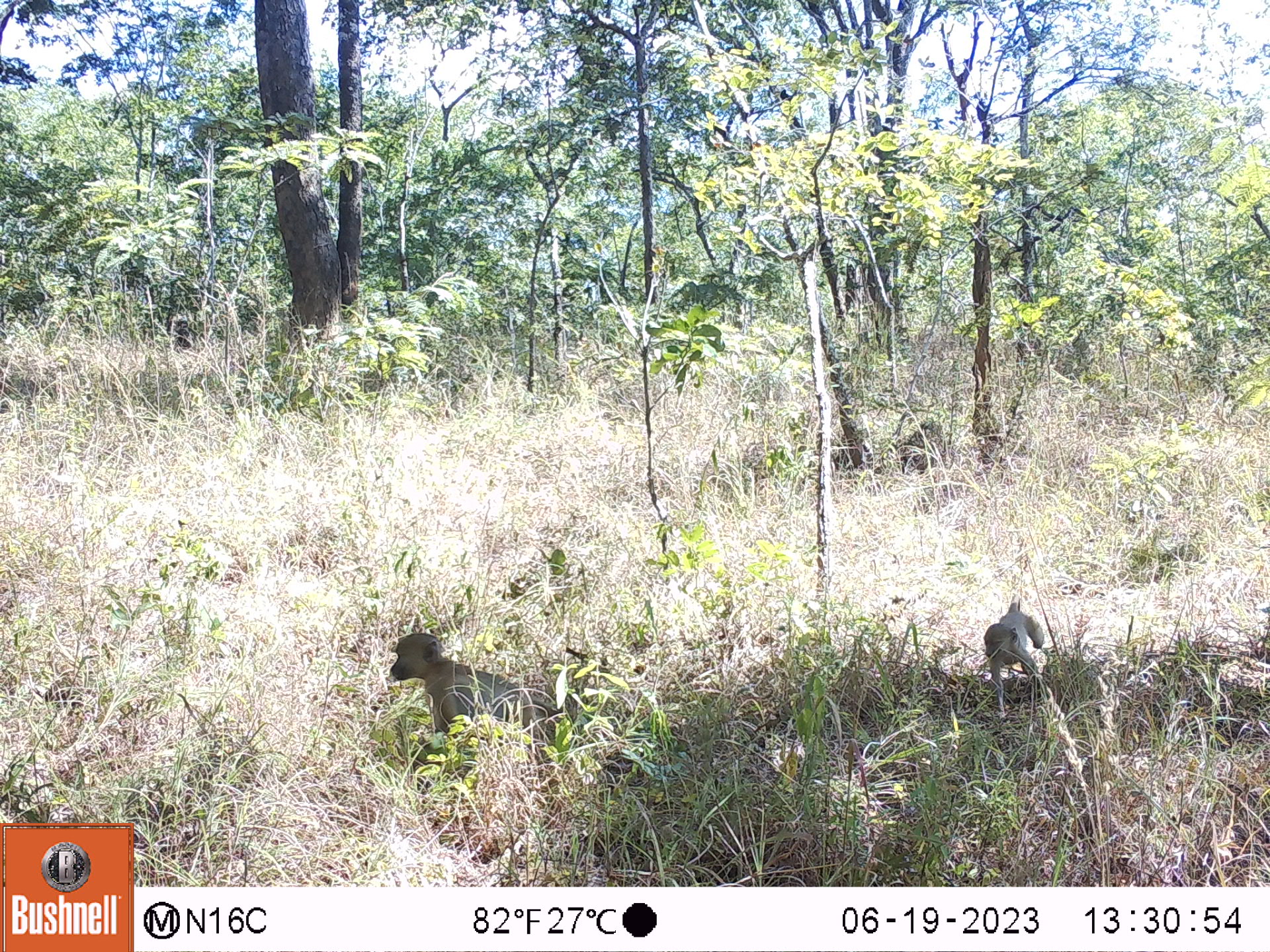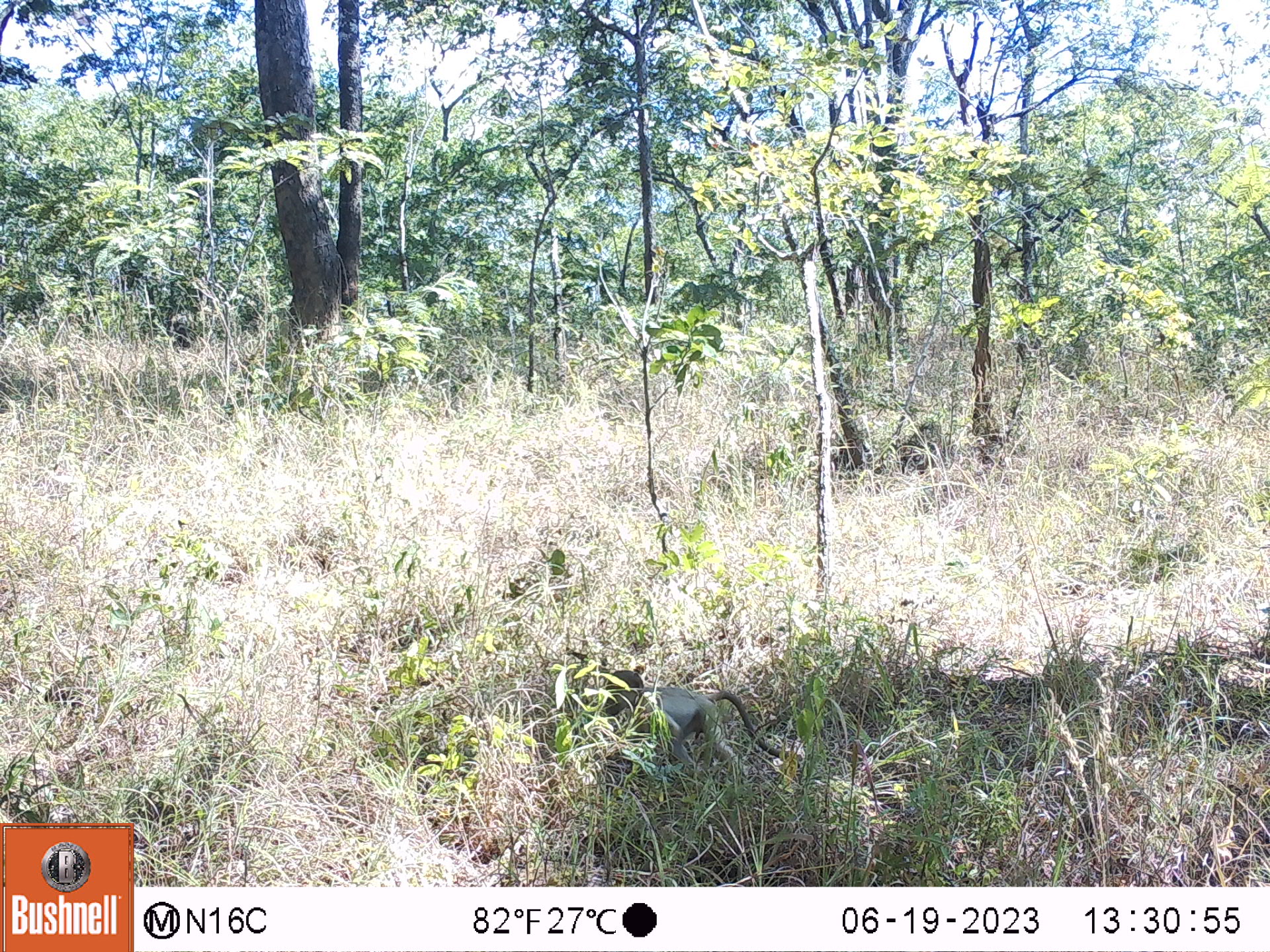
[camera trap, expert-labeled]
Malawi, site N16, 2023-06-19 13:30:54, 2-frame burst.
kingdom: Animalia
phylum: Chordata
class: Mammalia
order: Primates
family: Cercopithecidae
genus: Papio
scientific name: Papio cynocephalus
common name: yellow baboon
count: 2